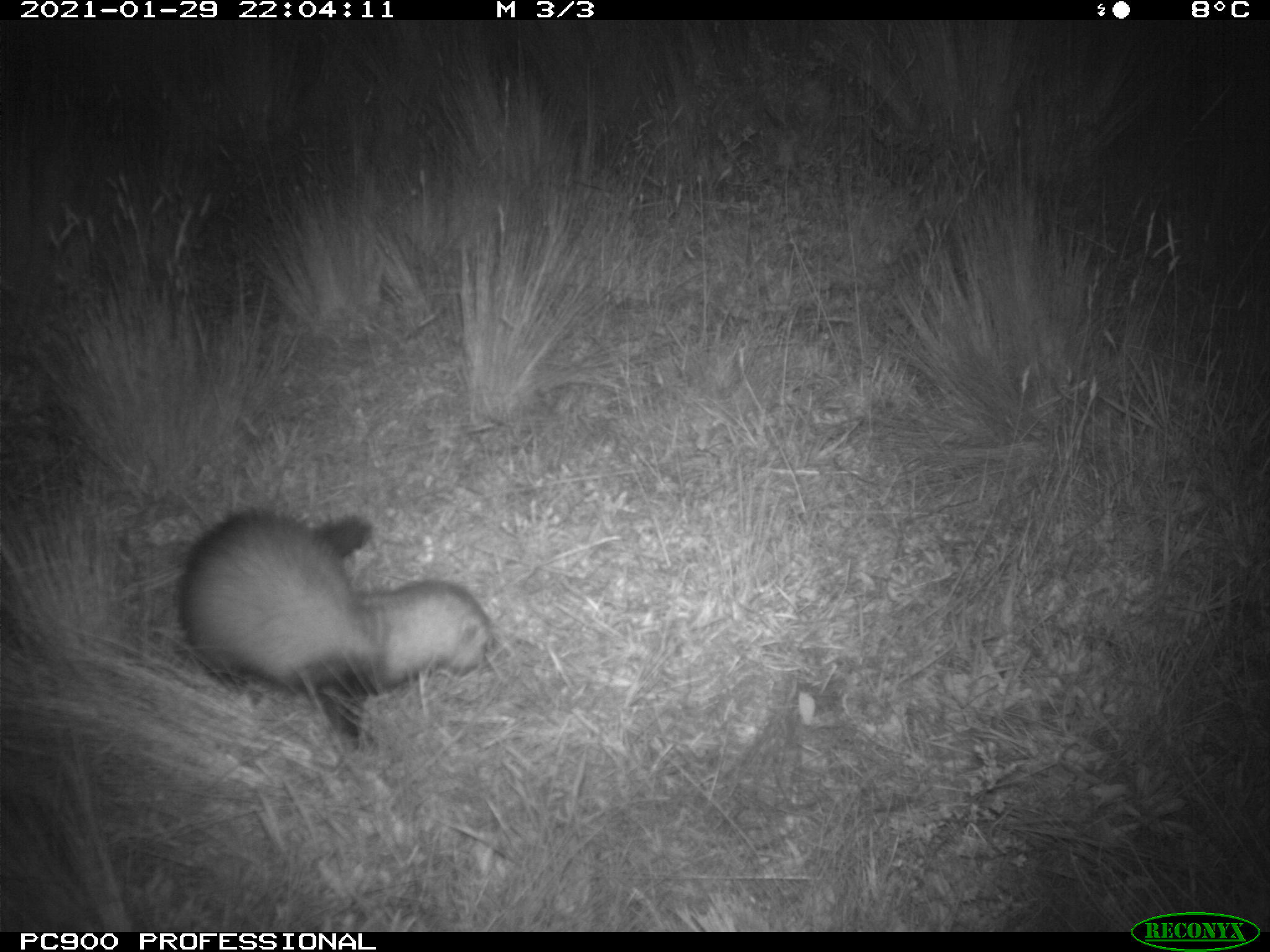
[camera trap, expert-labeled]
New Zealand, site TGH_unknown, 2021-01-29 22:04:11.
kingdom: Animalia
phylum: Chordata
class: Mammalia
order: Carnivora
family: Mustelidae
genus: Mustela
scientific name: Mustela furo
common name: ferret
Ferret (Mustela furo).